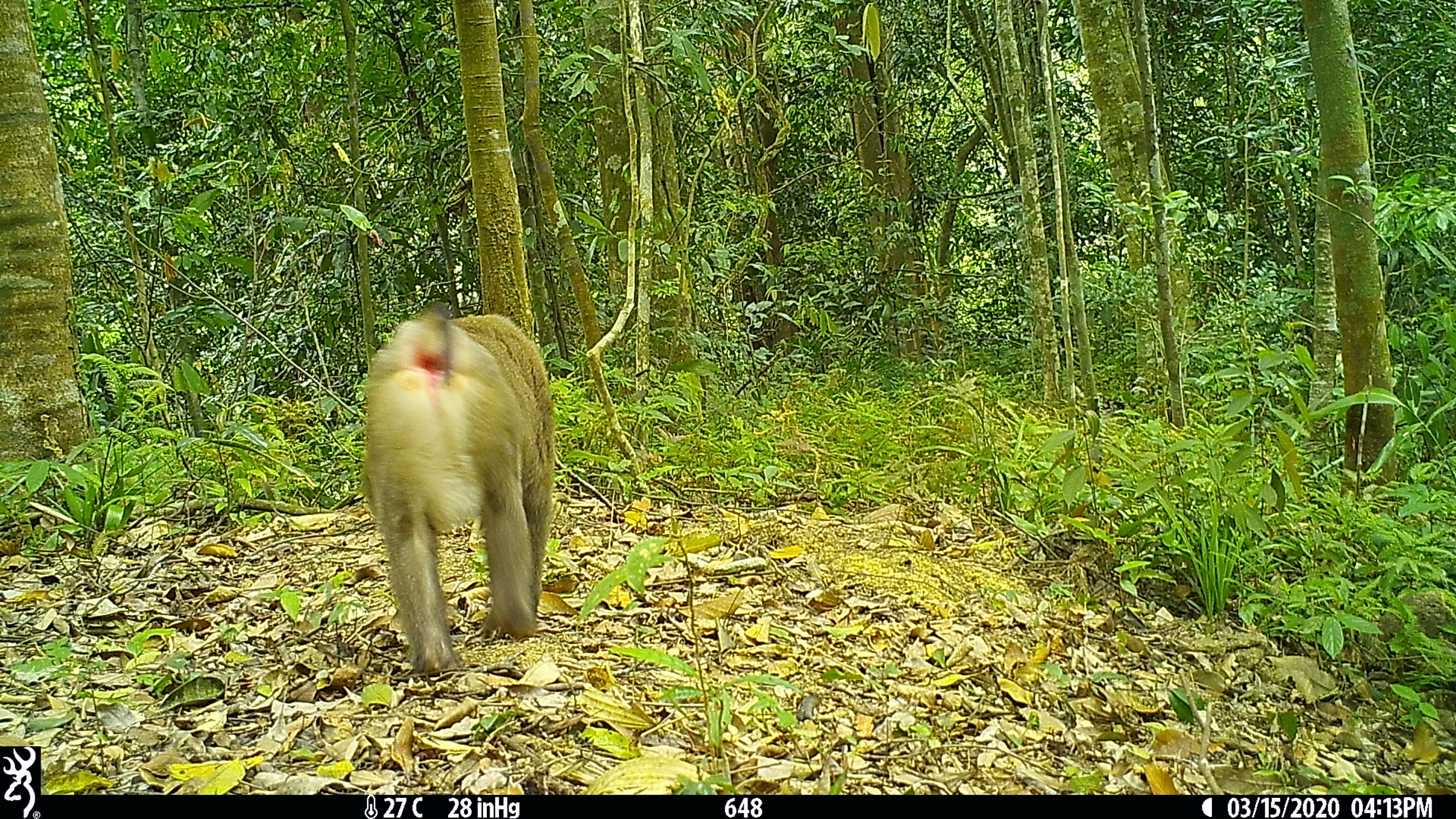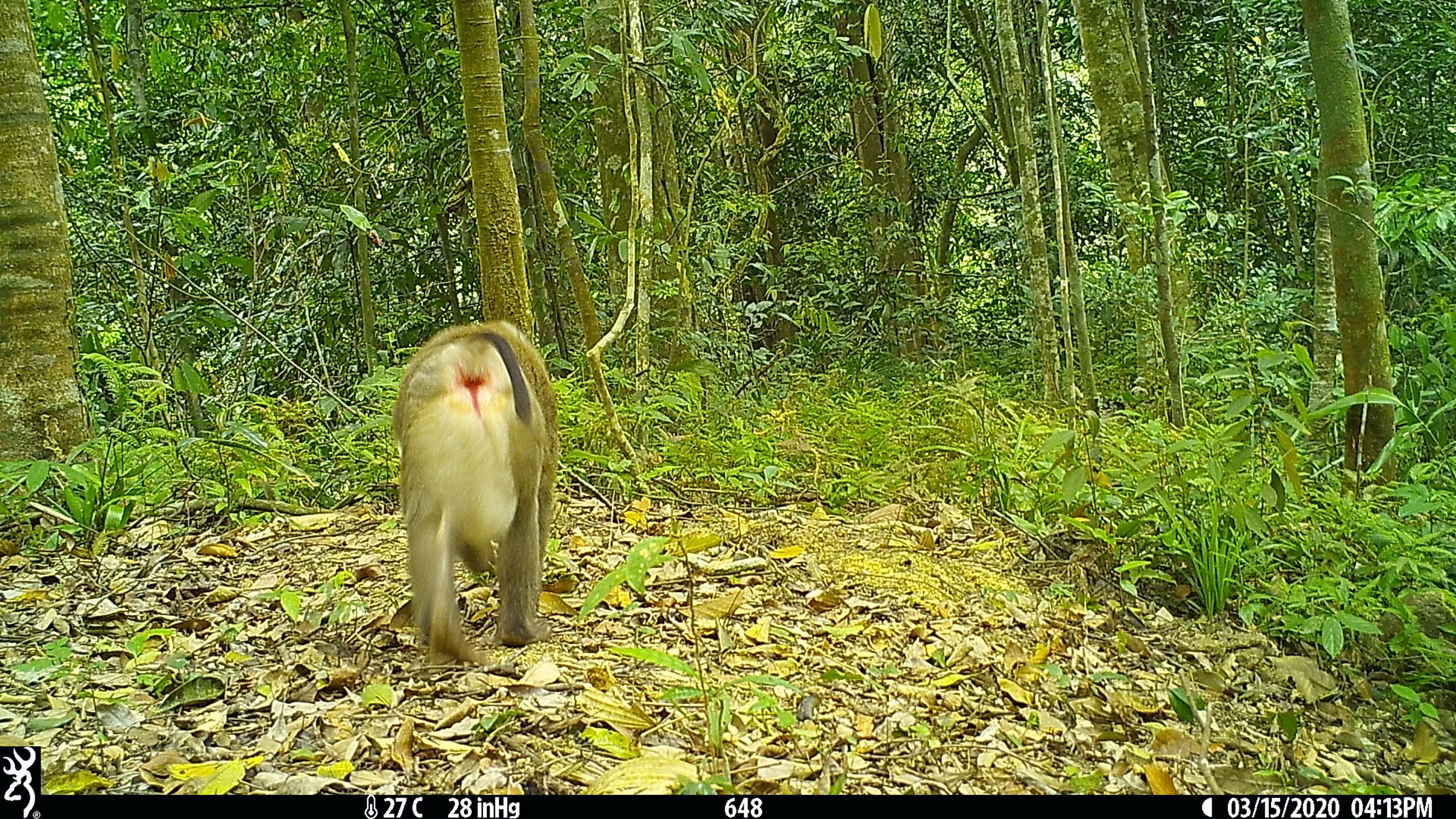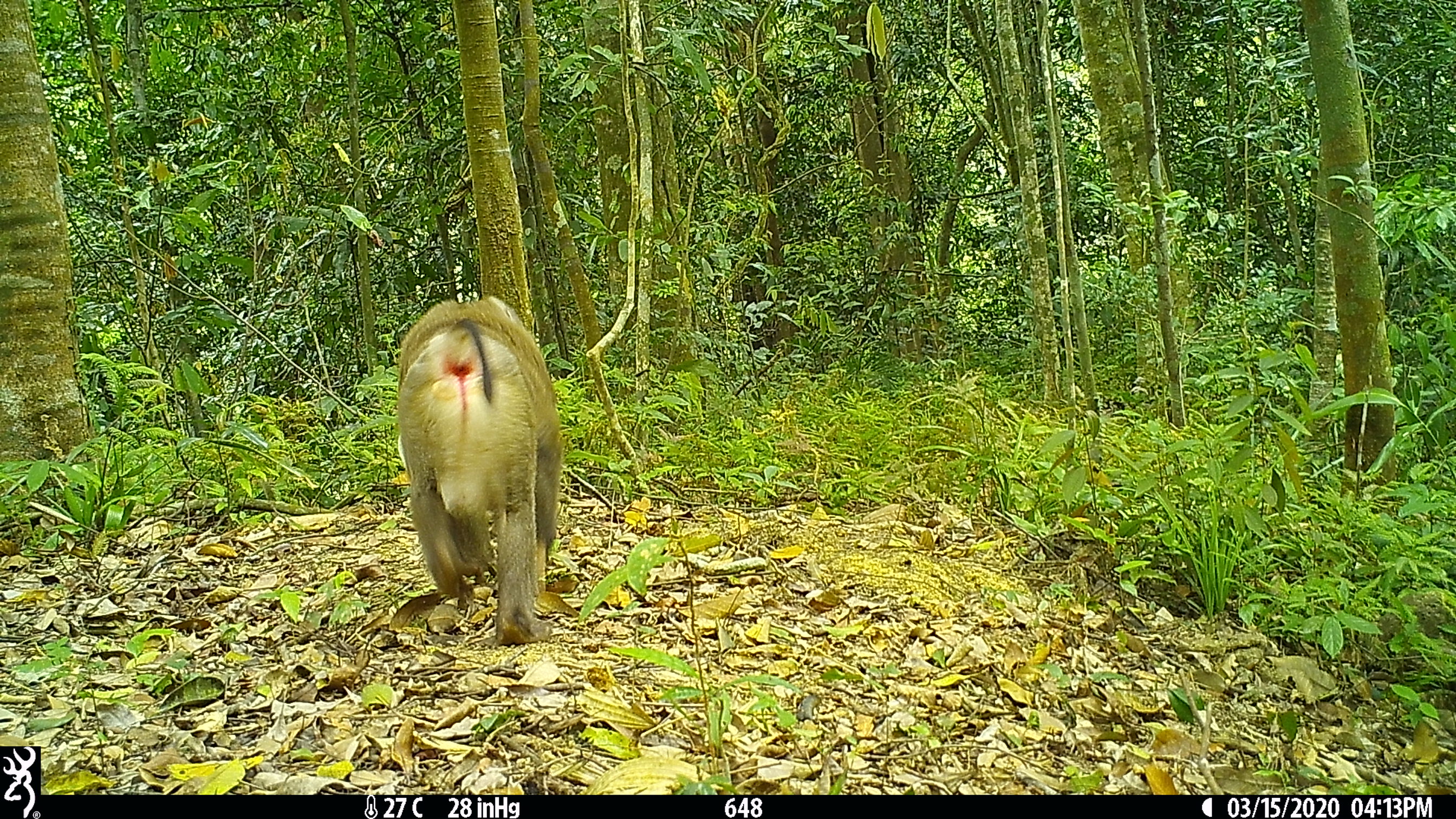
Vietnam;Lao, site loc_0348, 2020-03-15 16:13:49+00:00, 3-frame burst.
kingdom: Animalia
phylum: Chordata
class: Mammalia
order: Primates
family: Cercopithecidae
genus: Macaca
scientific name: Macaca nemestrina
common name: pig-tailed macaque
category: pig tailed macaque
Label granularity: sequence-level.